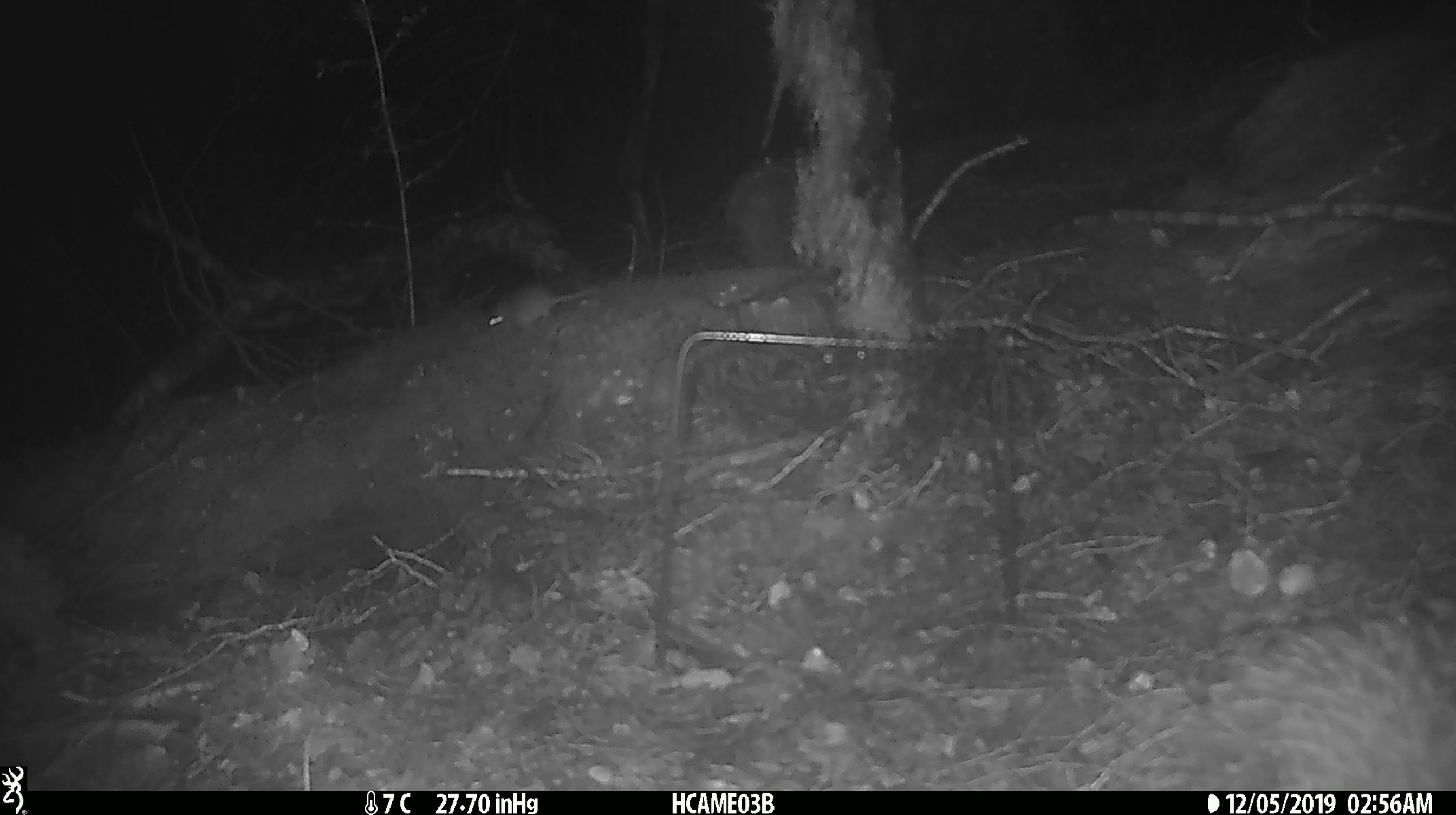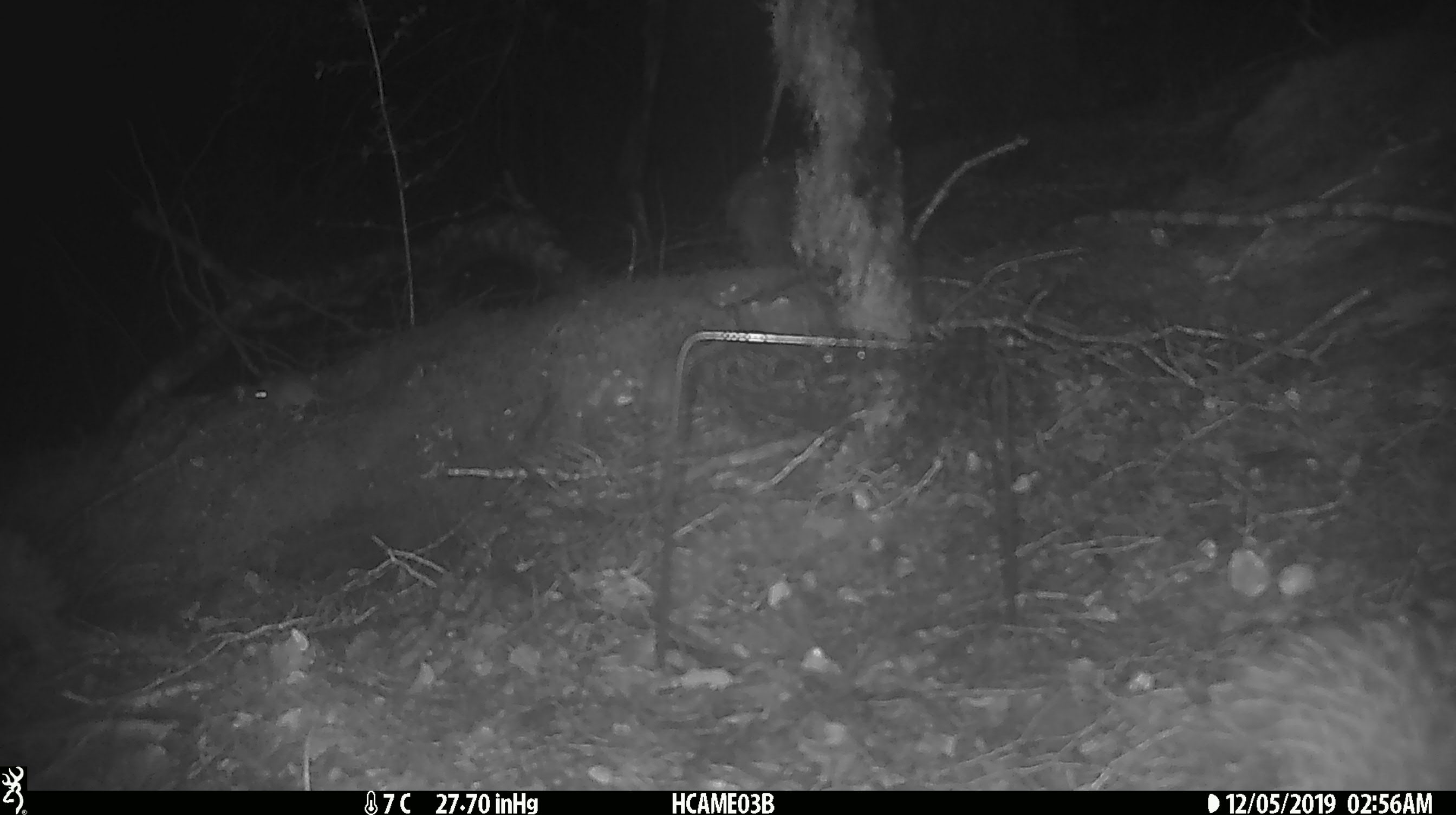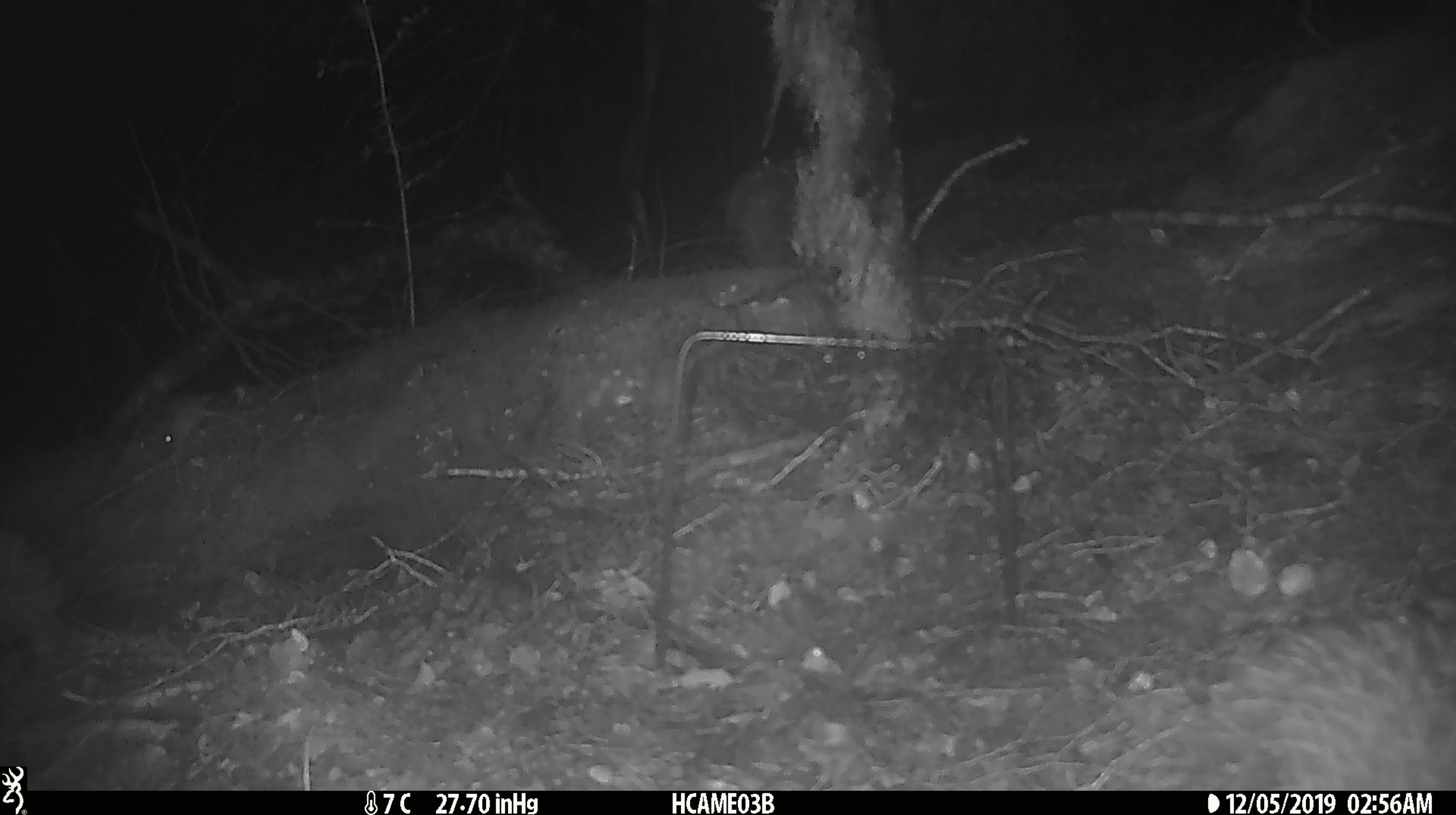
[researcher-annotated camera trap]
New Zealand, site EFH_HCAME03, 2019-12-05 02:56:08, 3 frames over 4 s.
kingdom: Animalia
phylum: Chordata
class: Mammalia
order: Rodentia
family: Muridae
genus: Mus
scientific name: Mus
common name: mouse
Mouse (Mus).